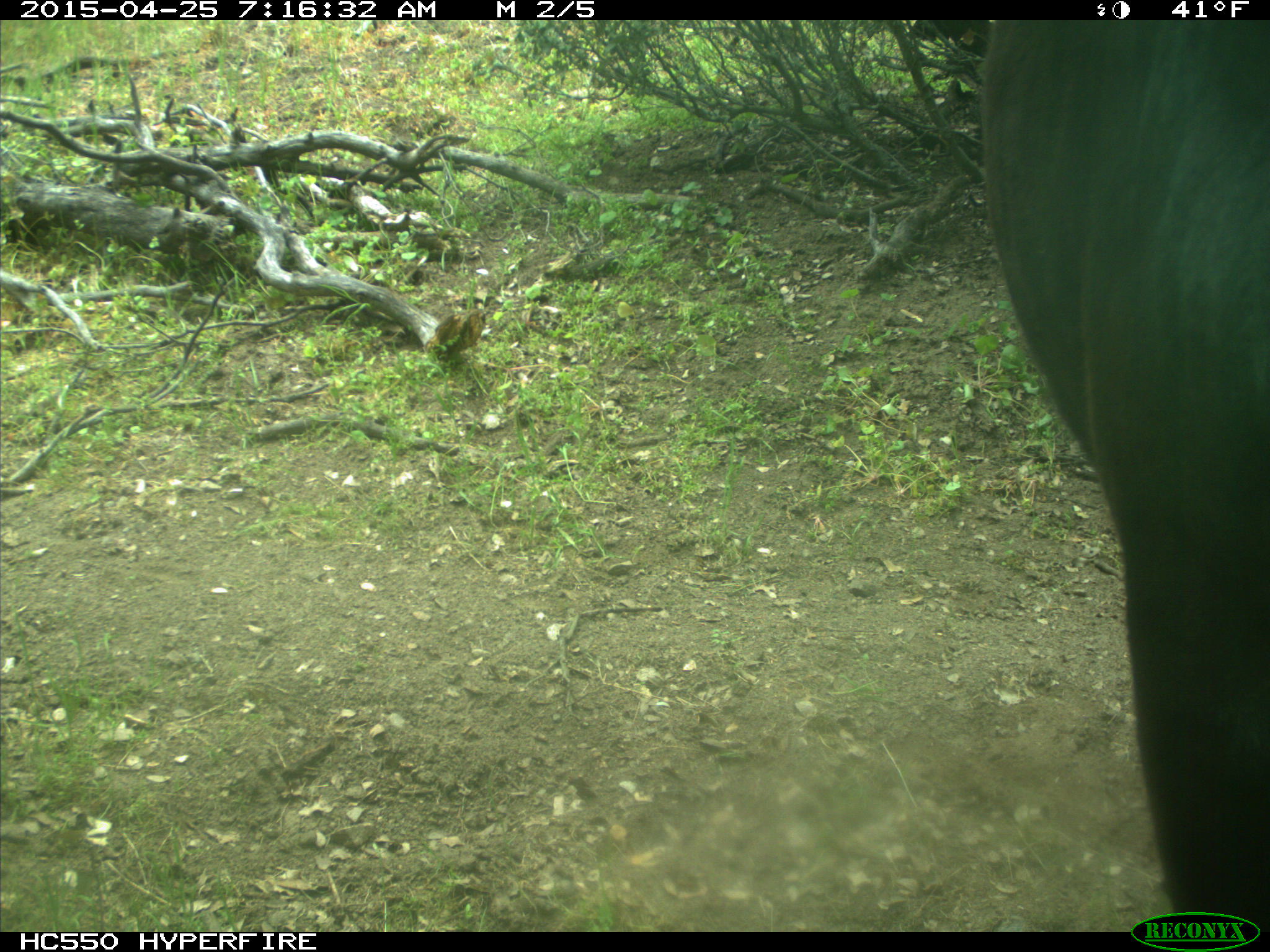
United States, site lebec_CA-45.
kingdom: Animalia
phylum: Chordata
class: Mammalia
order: Artiodactyla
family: Bovidae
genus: Bos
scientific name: Bos taurus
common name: domestic cow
Bos taurus (domestic cow).